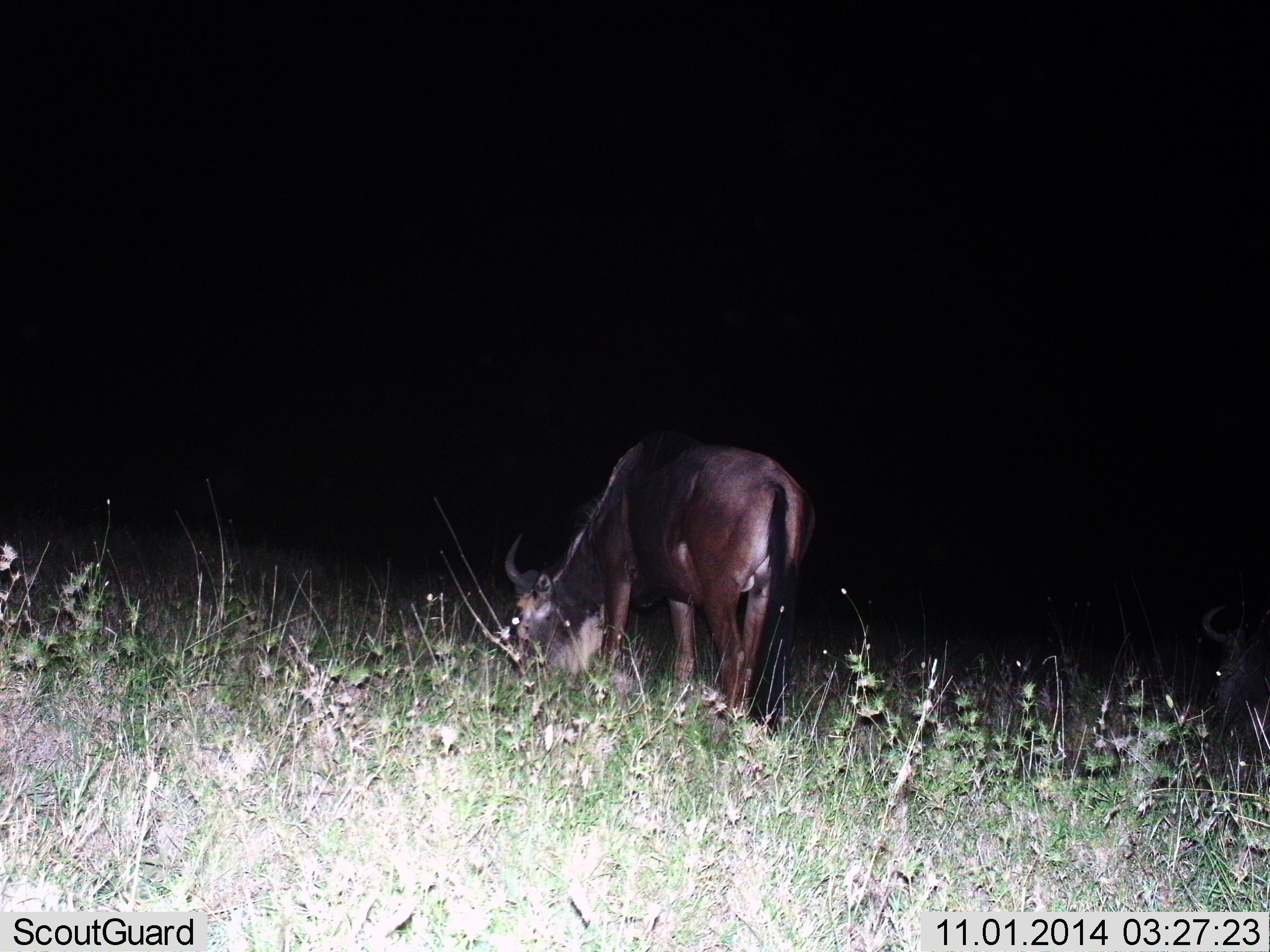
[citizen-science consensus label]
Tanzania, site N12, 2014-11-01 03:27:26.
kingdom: Animalia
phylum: Chordata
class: Mammalia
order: Artiodactyla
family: Bovidae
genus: Connochaetes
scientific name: Connochaetes taurinus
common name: blue wildebeest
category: wildebeest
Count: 1.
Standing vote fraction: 30%.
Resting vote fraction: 0%.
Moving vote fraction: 0%.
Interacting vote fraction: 0%.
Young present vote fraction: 0%.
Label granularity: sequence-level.